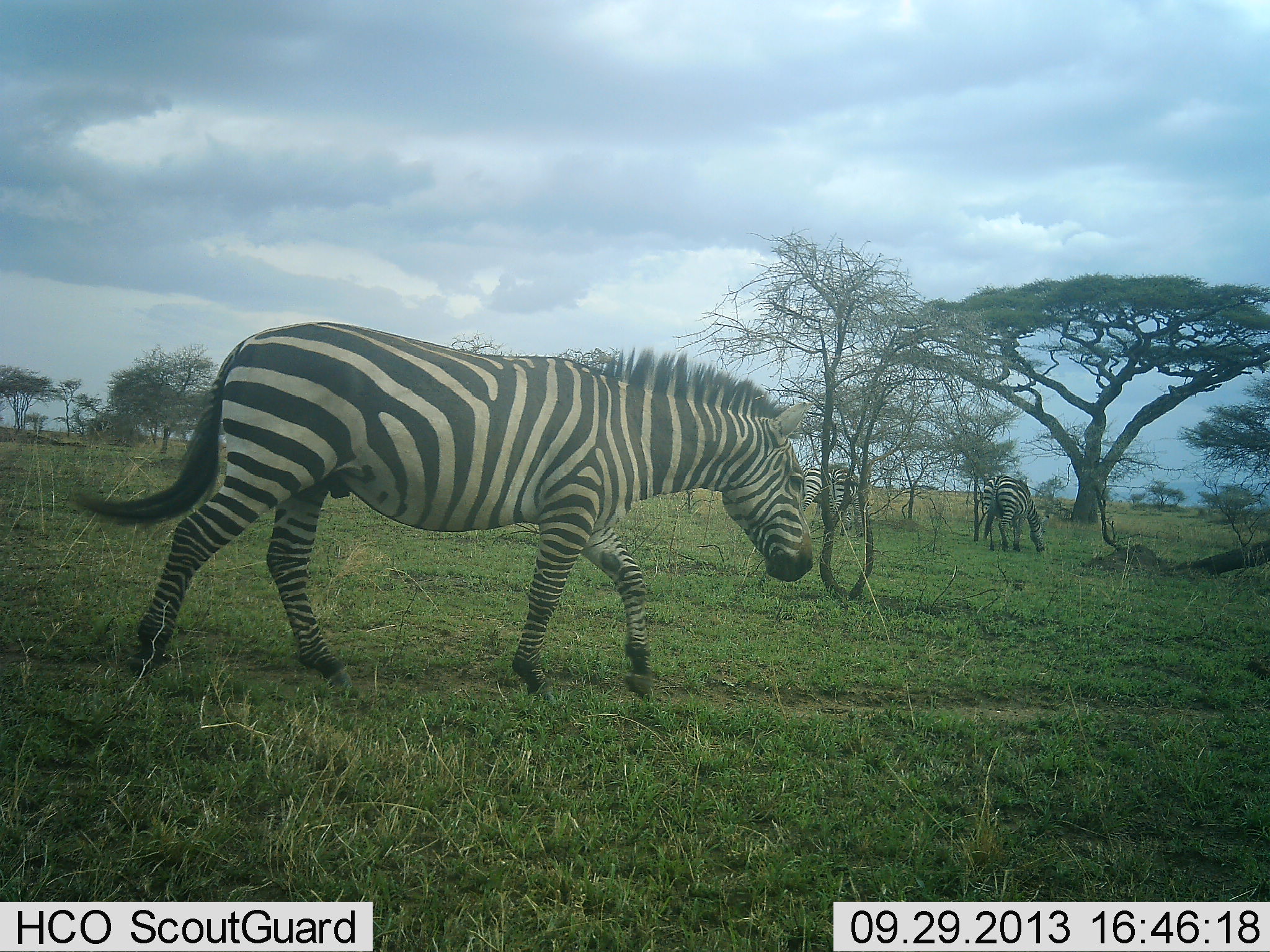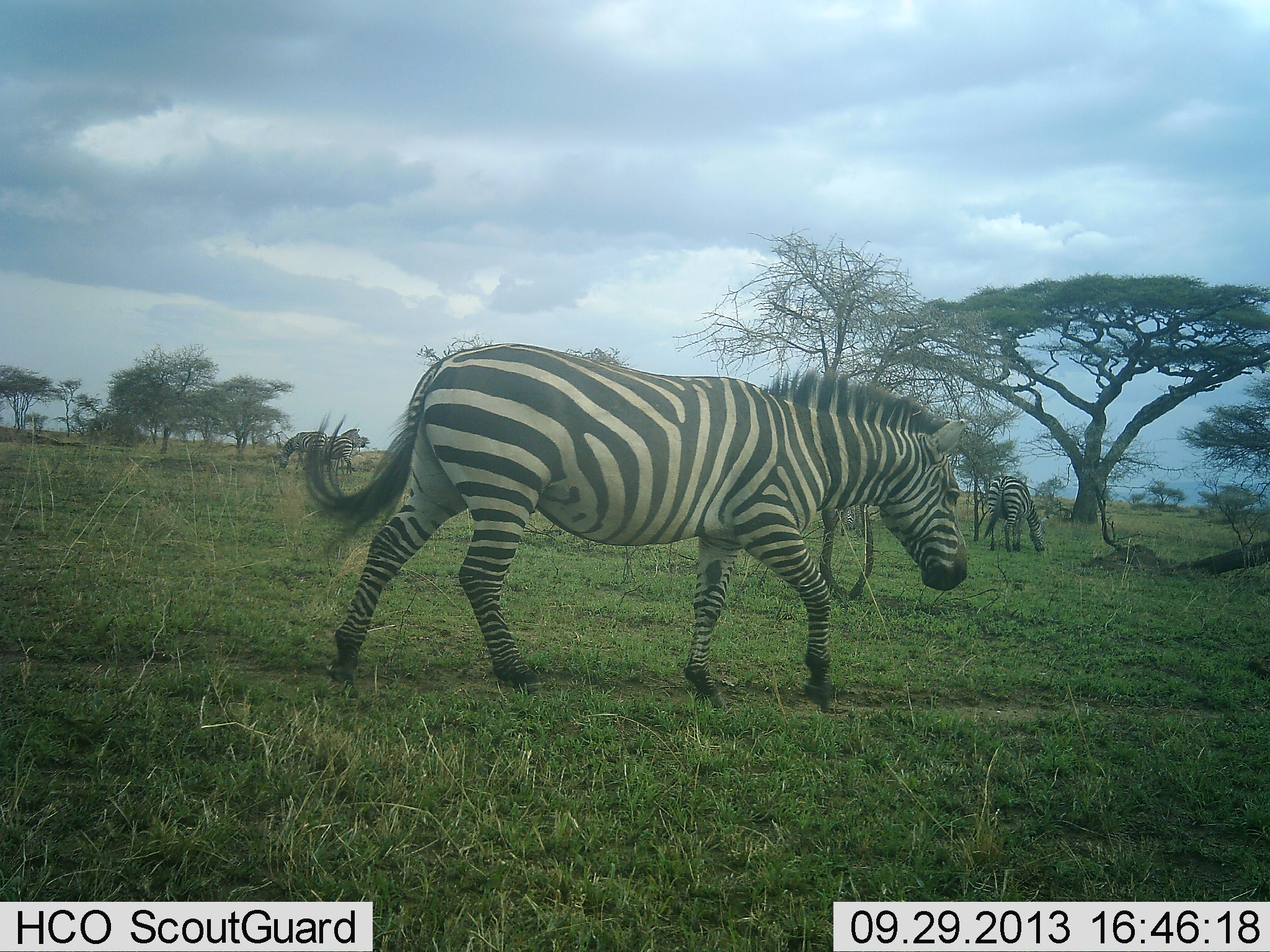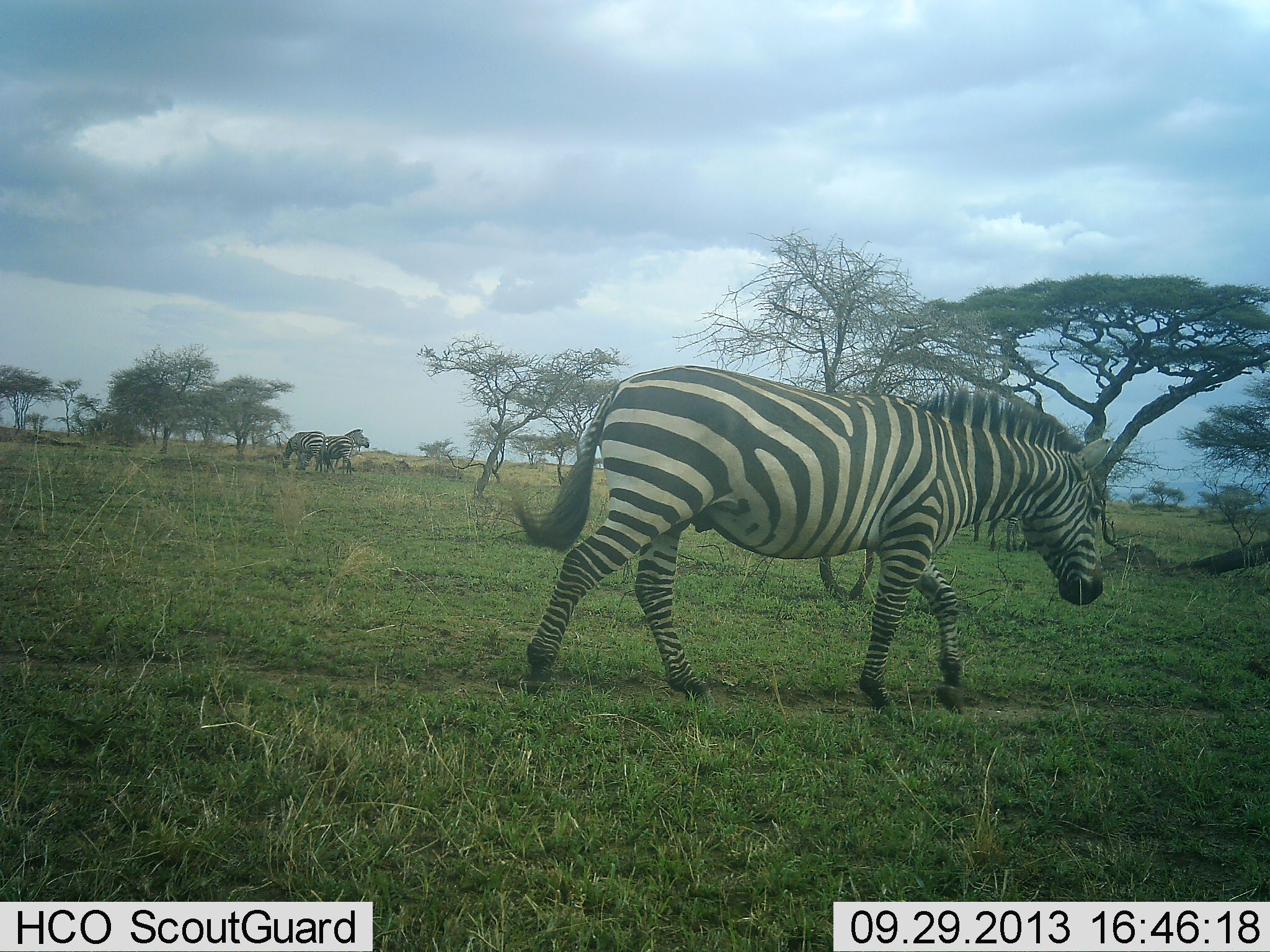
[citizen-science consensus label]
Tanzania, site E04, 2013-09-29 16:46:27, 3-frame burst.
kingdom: Animalia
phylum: Chordata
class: Mammalia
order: Perissodactyla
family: Equidae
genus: Equus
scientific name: Equus quagga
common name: plains zebra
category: zebra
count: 5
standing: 60%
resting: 0%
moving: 80%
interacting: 0%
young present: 10%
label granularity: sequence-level